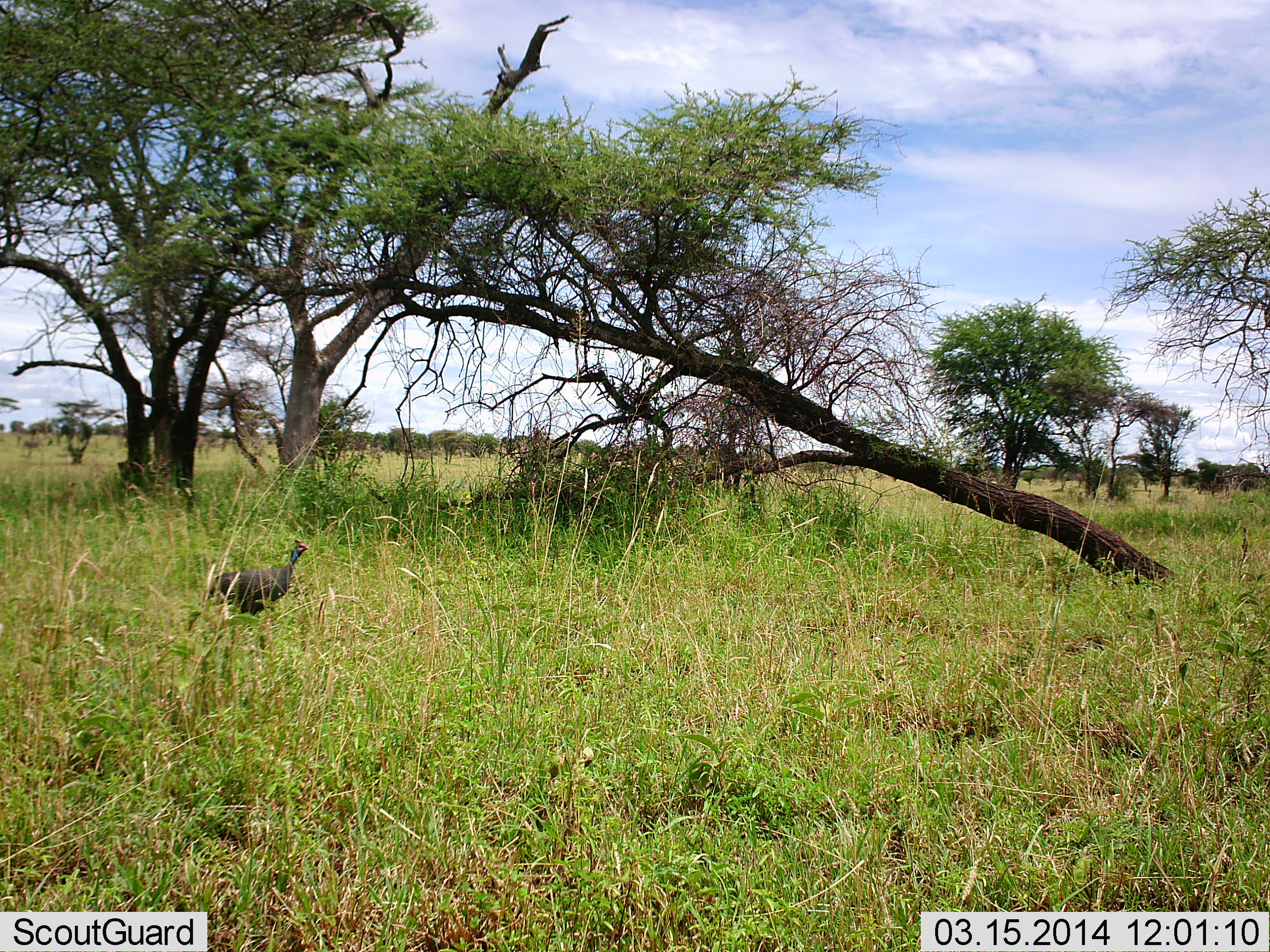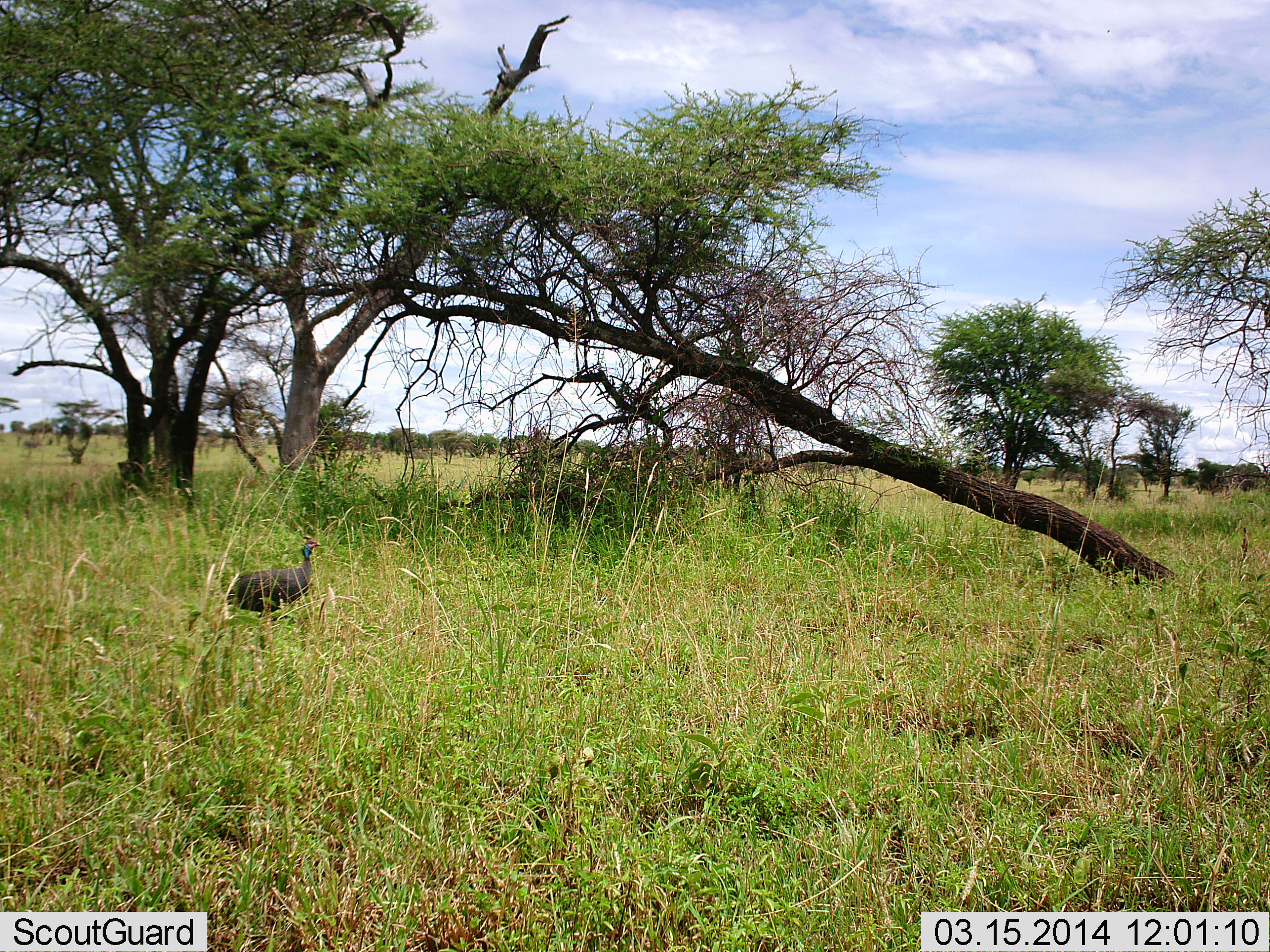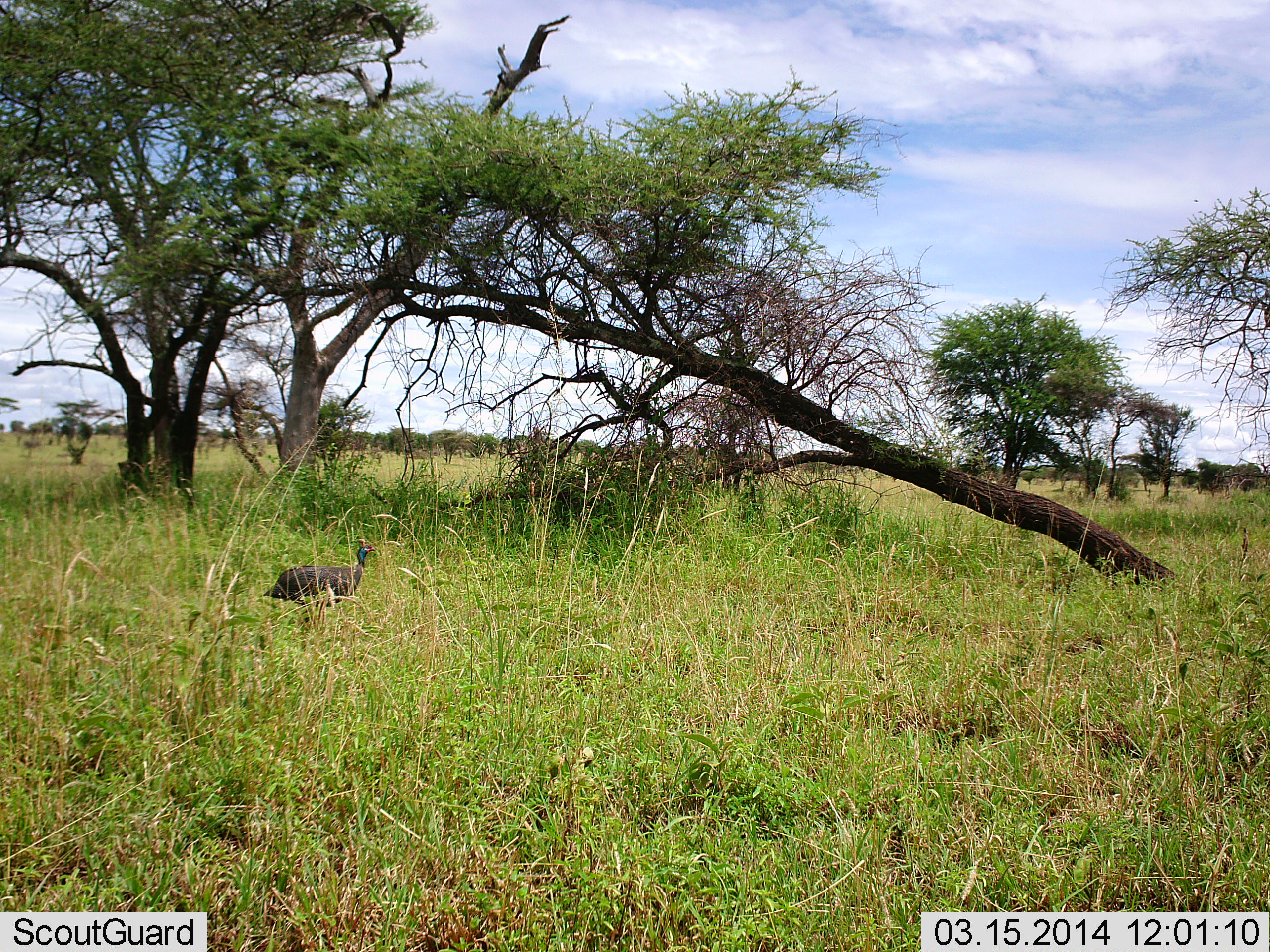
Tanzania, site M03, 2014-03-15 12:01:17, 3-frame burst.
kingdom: Animalia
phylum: Chordata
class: Aves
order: Galliformes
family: Numididae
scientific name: Numididae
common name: guinea fowl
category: guineafowl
Guineafowl (guinea fowl) (Numididae), count 1. Behavior (volunteer vote fractions): standing 50%, resting 0%, moving 60%, interacting 0%. Young present (vote fraction): 0%. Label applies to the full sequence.